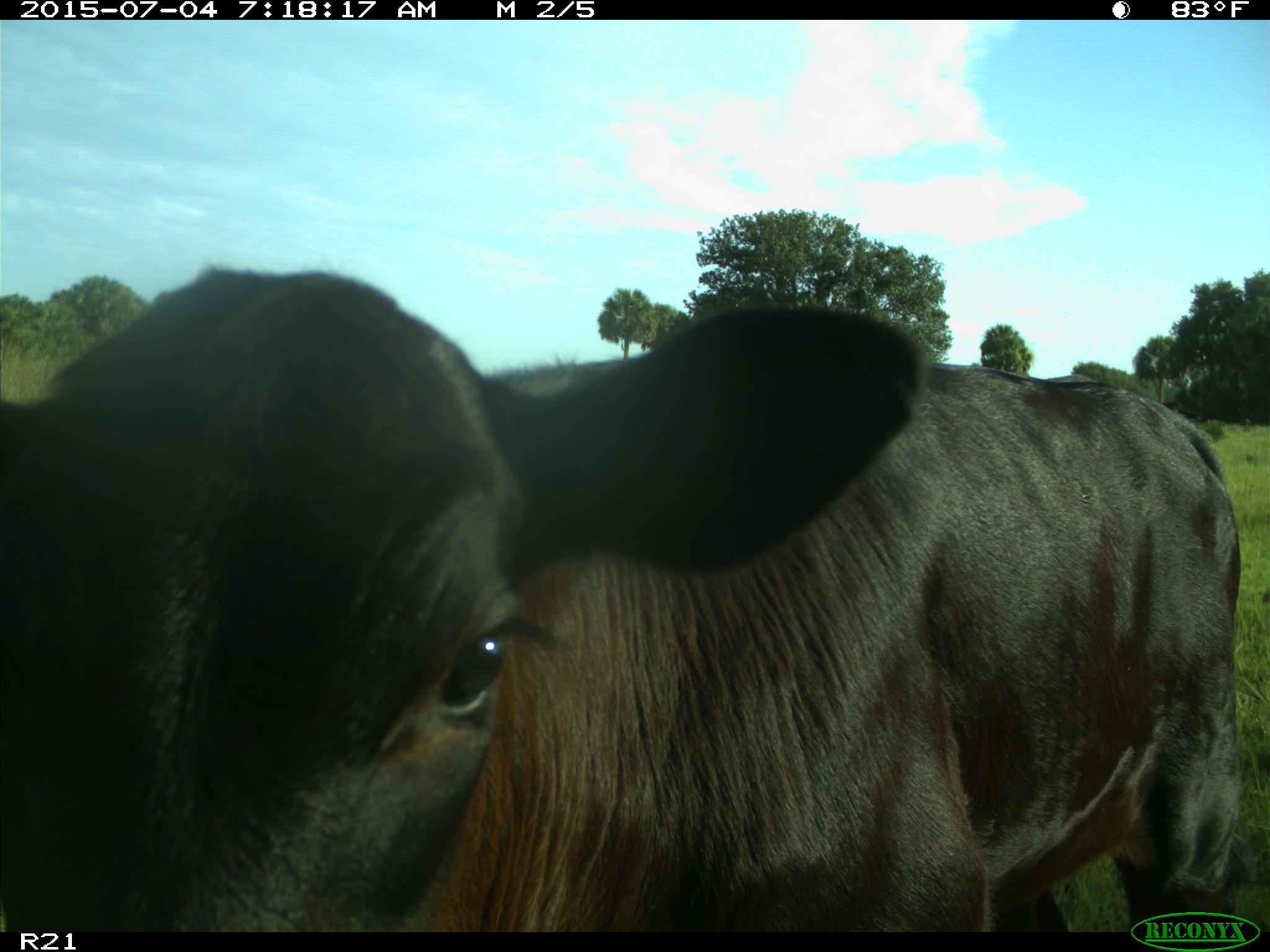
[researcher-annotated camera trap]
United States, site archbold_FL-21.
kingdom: Animalia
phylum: Chordata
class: Mammalia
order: Artiodactyla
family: Bovidae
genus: Bos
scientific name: Bos taurus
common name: domestic cow